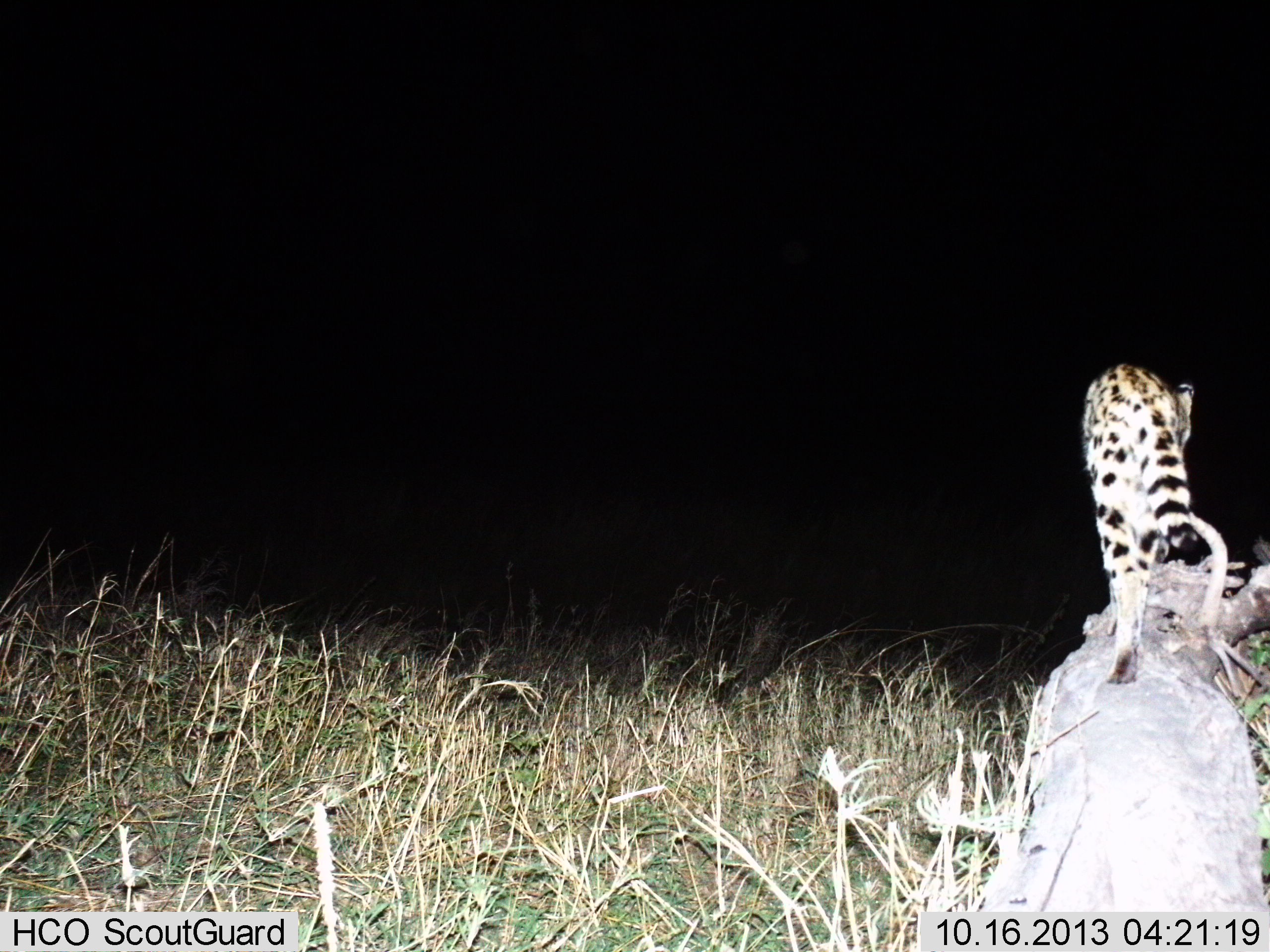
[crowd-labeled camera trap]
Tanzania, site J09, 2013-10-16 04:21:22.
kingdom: Animalia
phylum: Chordata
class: Mammalia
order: Carnivora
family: Felidae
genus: Leptailurus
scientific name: Leptailurus serval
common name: serval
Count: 1.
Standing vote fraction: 40%.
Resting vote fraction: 0%.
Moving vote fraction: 60%.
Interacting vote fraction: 0%.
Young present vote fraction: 0%.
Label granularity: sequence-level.